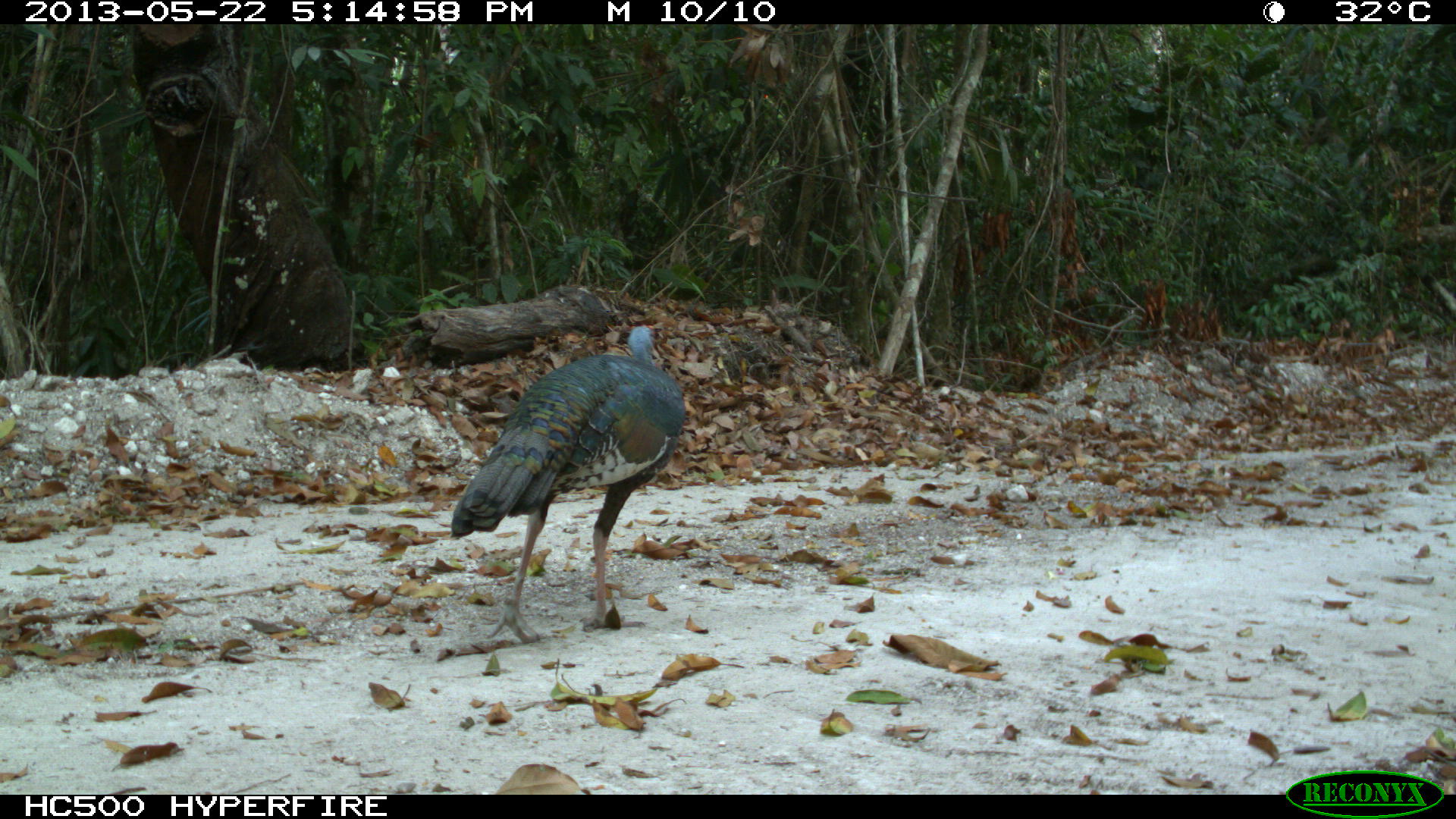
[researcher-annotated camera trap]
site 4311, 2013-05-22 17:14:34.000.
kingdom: Animalia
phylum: Chordata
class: Aves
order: Galliformes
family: Phasianidae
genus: Meleagris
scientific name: Meleagris ocellata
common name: ocellated turkey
Meleagris ocellata (ocellated turkey), count 1, sex male.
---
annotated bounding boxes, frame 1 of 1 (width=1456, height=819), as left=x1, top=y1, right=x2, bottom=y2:
meleagris ocellata: left=449, top=321, right=687, bottom=645